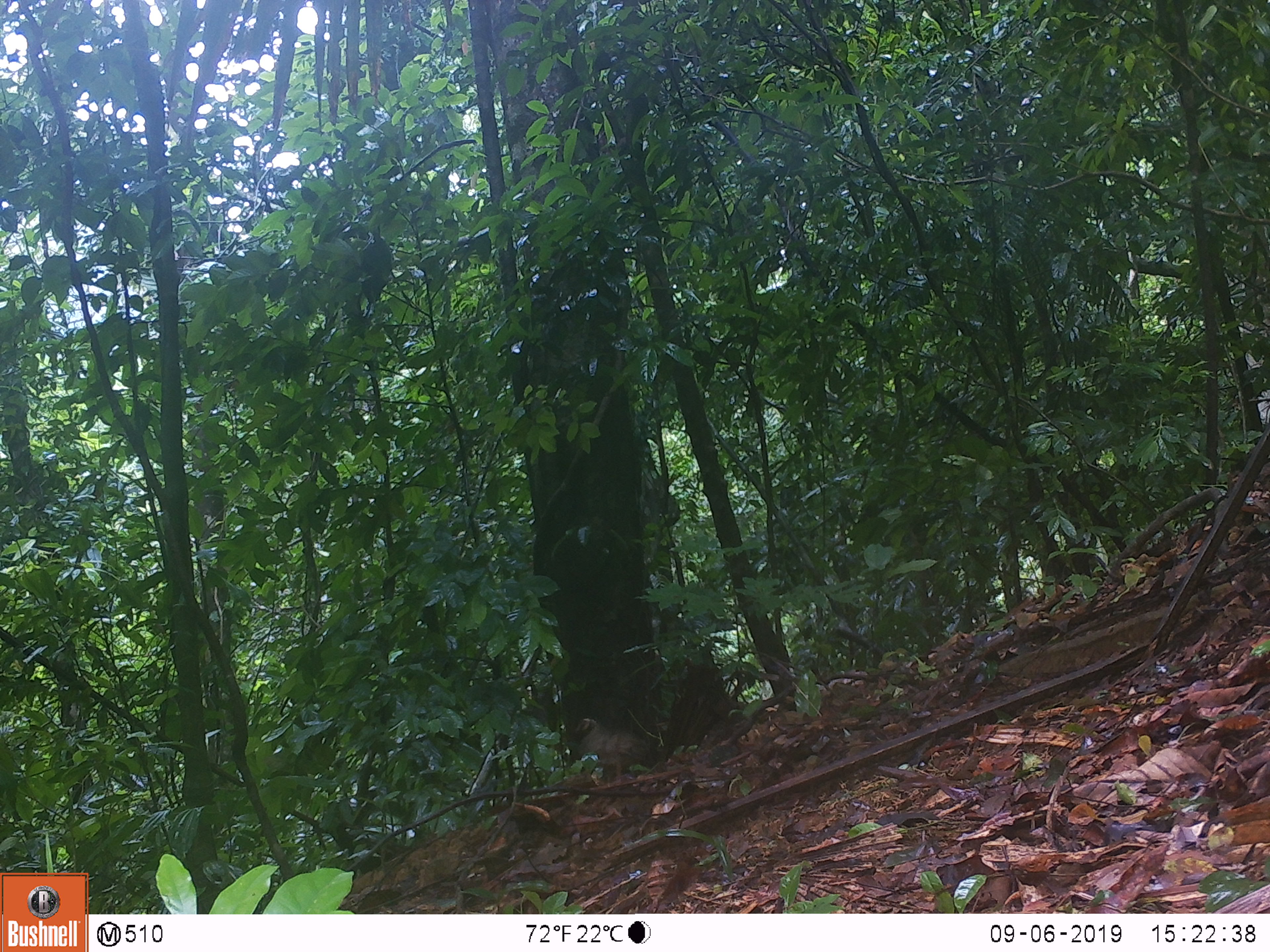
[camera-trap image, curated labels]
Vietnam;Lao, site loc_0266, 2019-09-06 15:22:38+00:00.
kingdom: Animalia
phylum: Chordata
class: Aves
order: Galliformes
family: Phasianidae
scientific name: Phasianidae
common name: partridge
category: unidentified partridge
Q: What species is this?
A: Unidentified partridge (partridge) (Phasianidae).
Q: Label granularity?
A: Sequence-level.